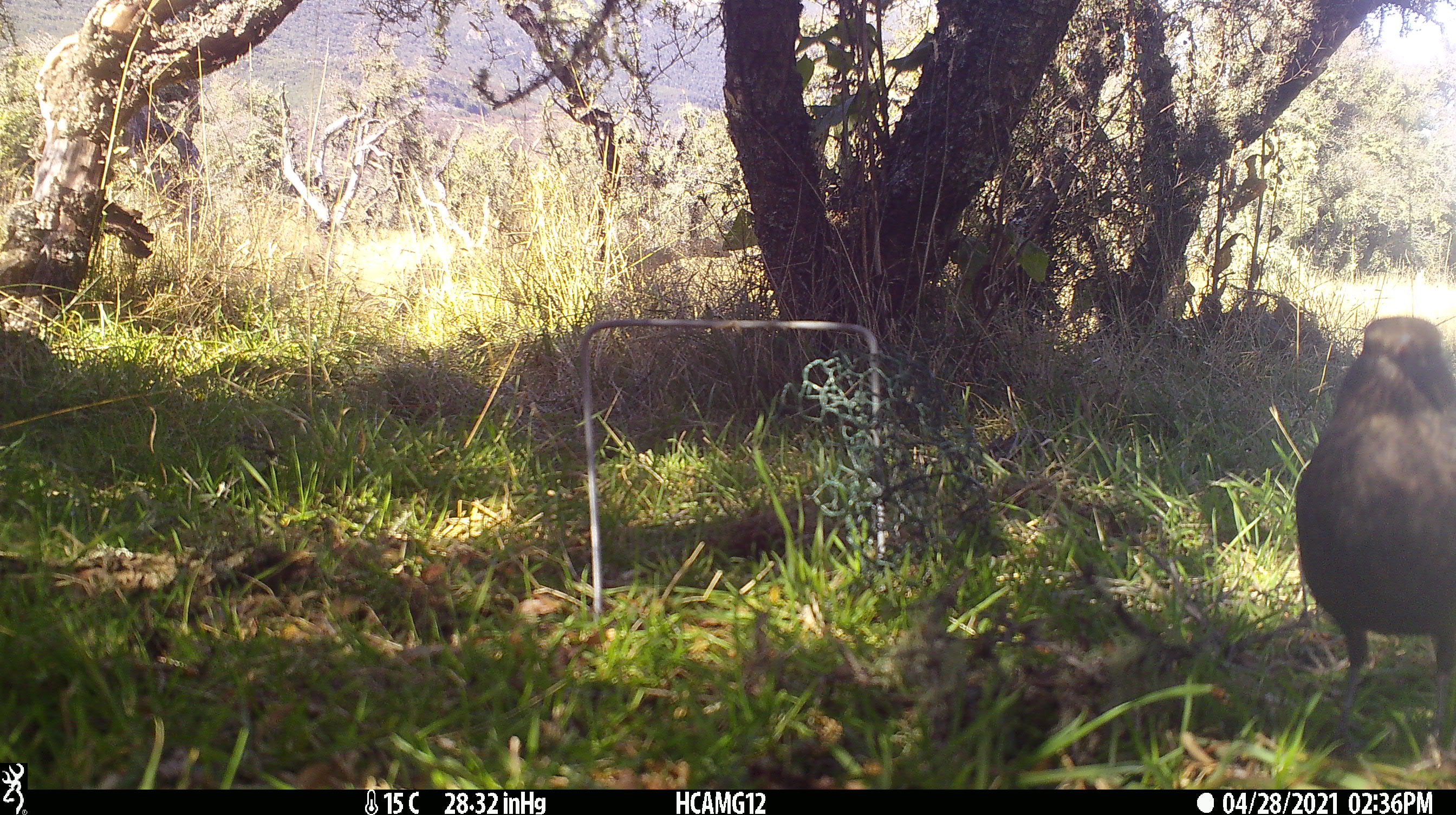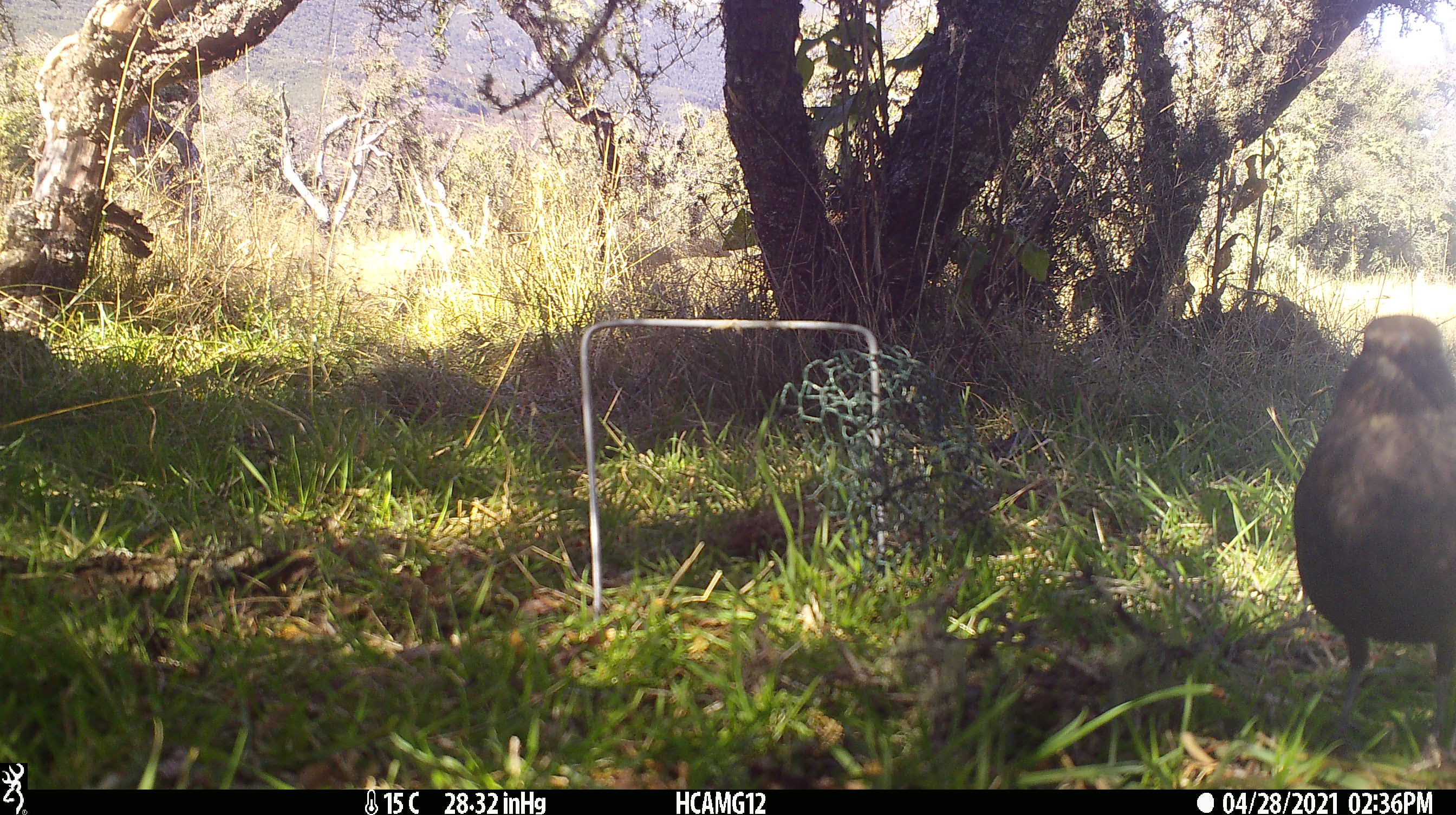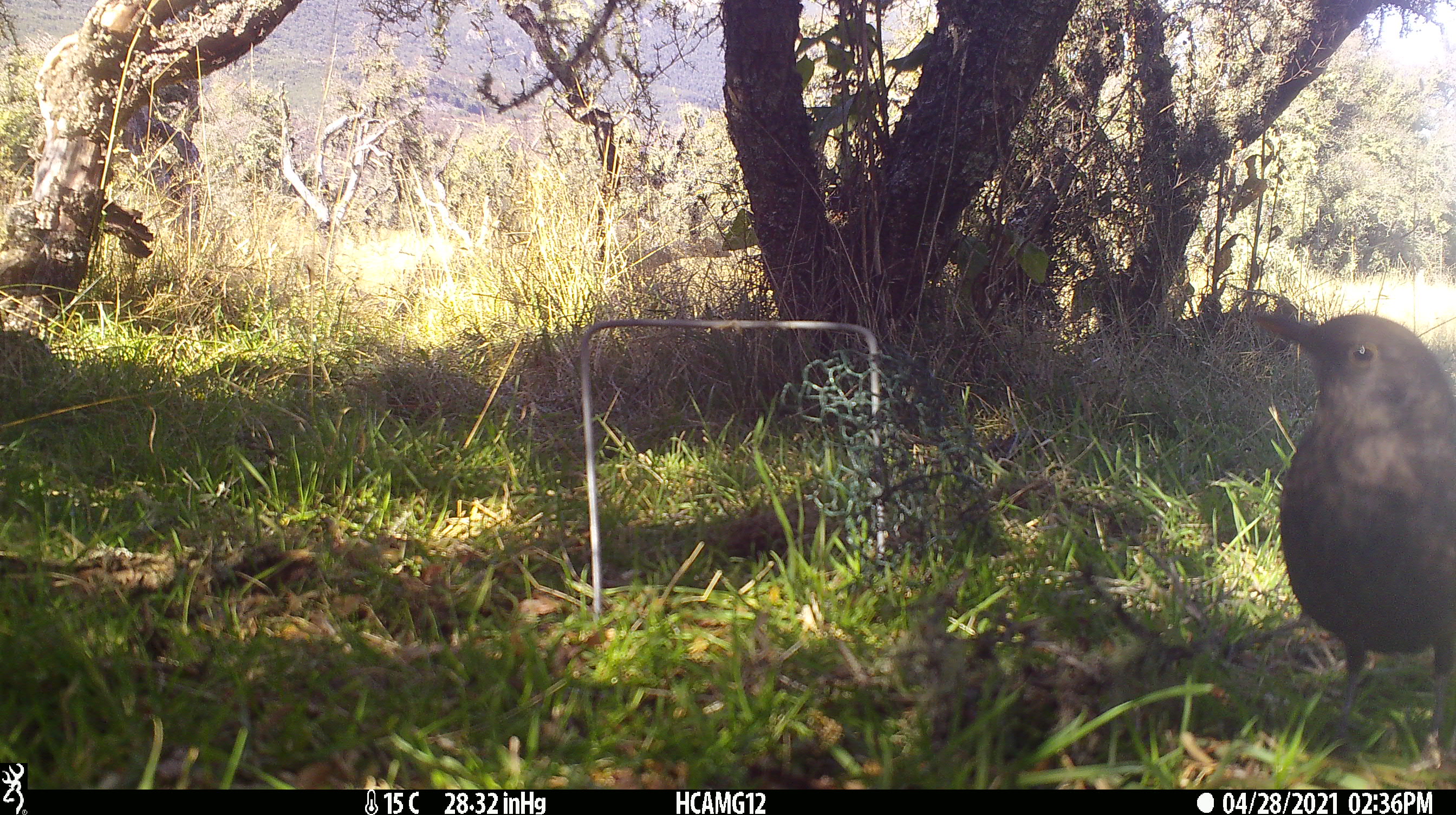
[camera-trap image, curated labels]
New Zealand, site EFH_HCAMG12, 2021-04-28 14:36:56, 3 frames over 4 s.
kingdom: Animalia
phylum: Chordata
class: Aves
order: Passeriformes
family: Turdidae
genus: Turdus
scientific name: Turdus merula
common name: eurasian blackbird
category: blackbird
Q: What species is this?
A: Blackbird (eurasian blackbird) (Turdus merula).